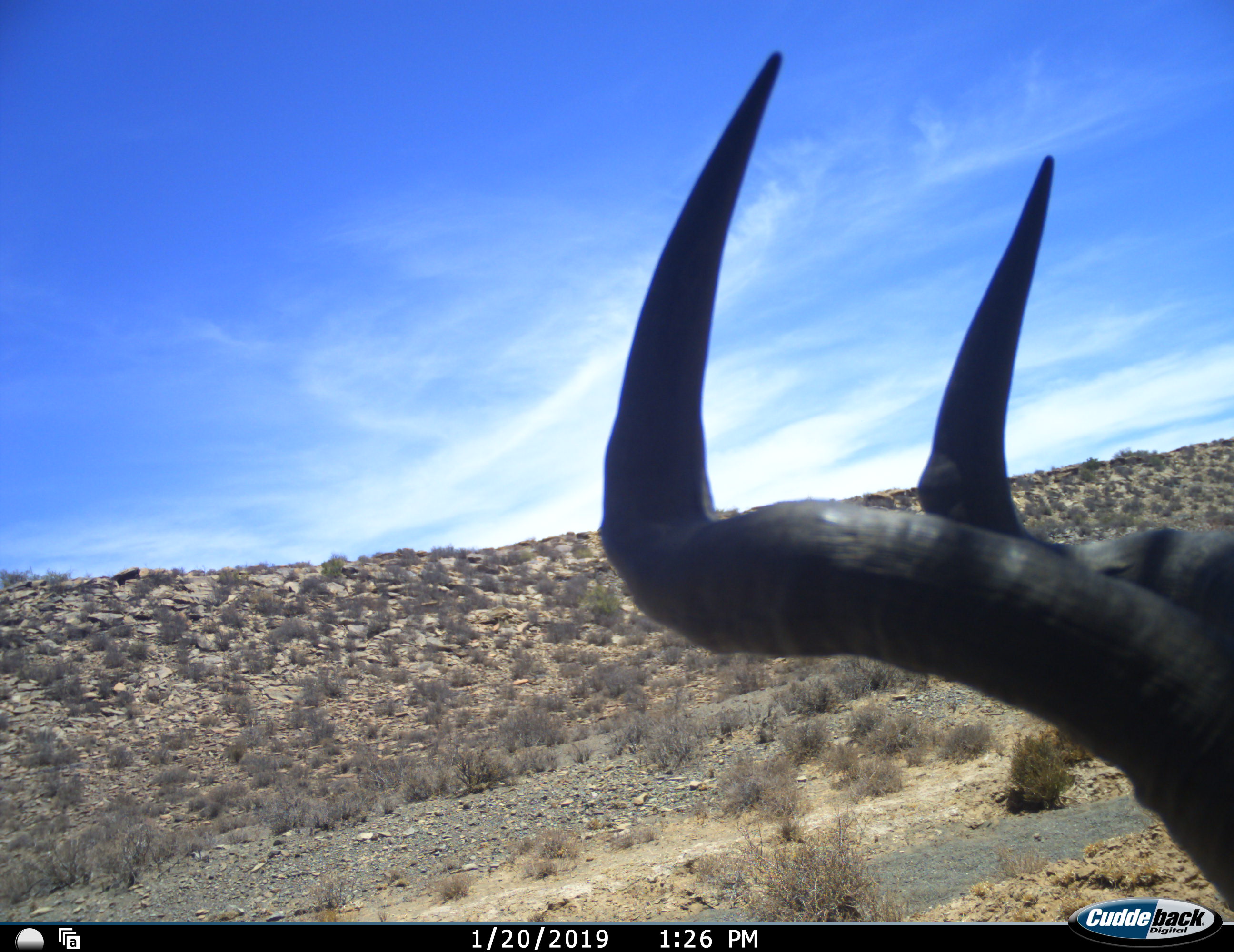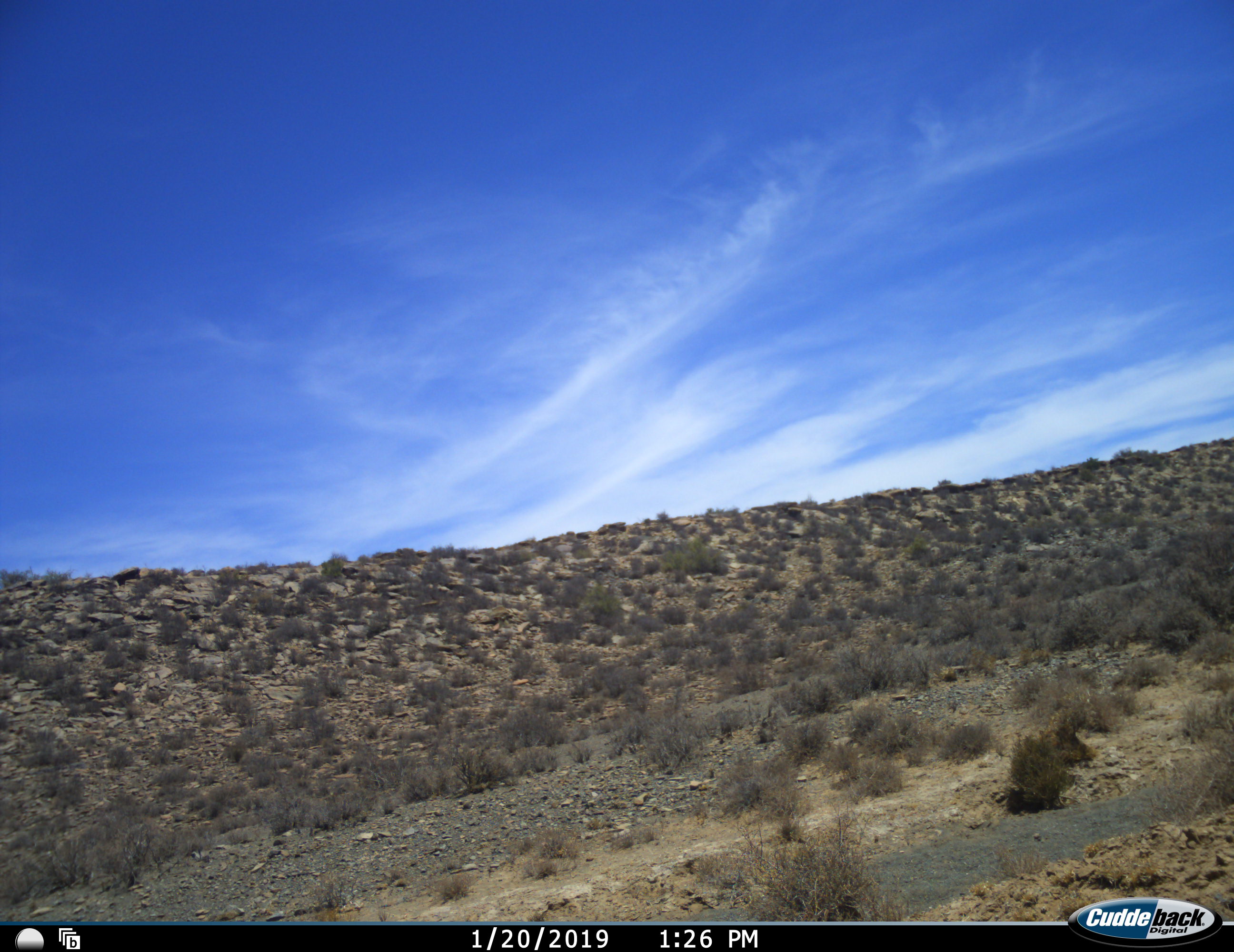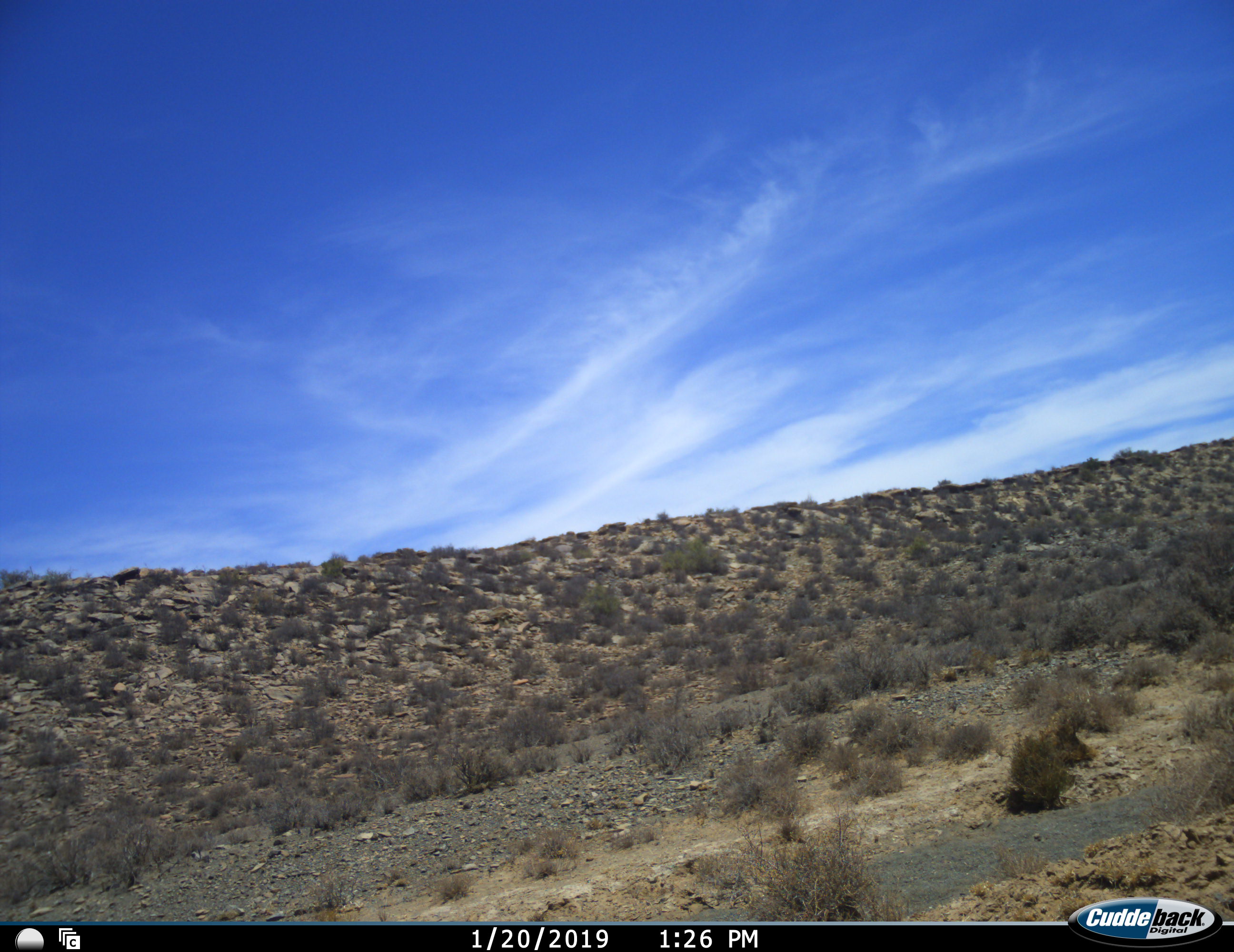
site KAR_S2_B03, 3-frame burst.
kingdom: Animalia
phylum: Chordata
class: Mammalia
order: Artiodactyla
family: Bovidae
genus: Alcelaphus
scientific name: Alcelaphus buselaphus caama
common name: red hartebeest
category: hartebeestred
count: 1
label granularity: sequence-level